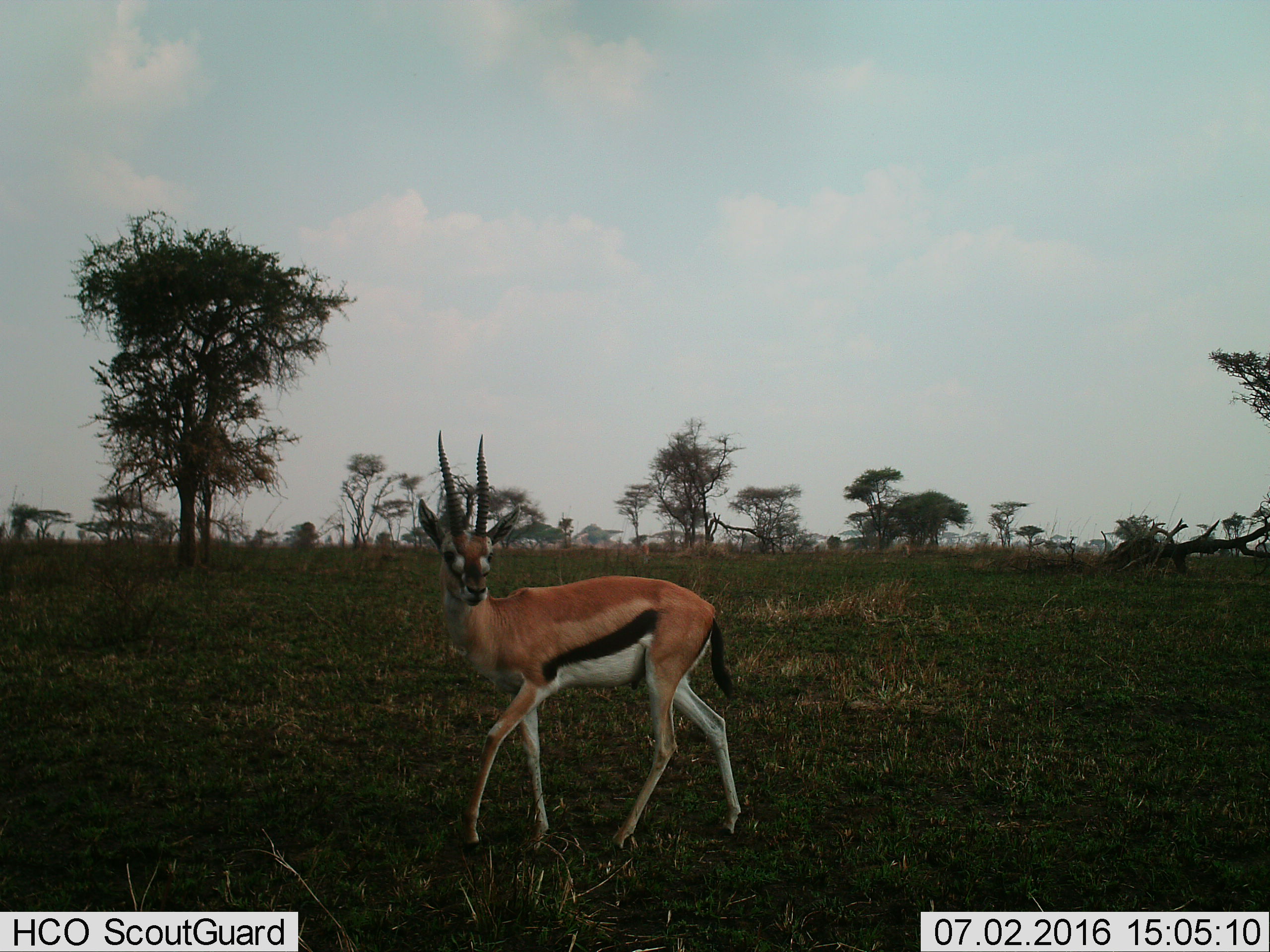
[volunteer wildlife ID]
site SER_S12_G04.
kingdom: Animalia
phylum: Chordata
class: Mammalia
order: Artiodactyla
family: Bovidae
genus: Eudorcas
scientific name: Eudorcas thomsonii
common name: thomson's gazelle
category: gazellethomsons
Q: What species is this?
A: Gazellethomsons (thomson's gazelle) (Eudorcas thomsonii).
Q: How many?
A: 1.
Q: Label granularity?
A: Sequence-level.